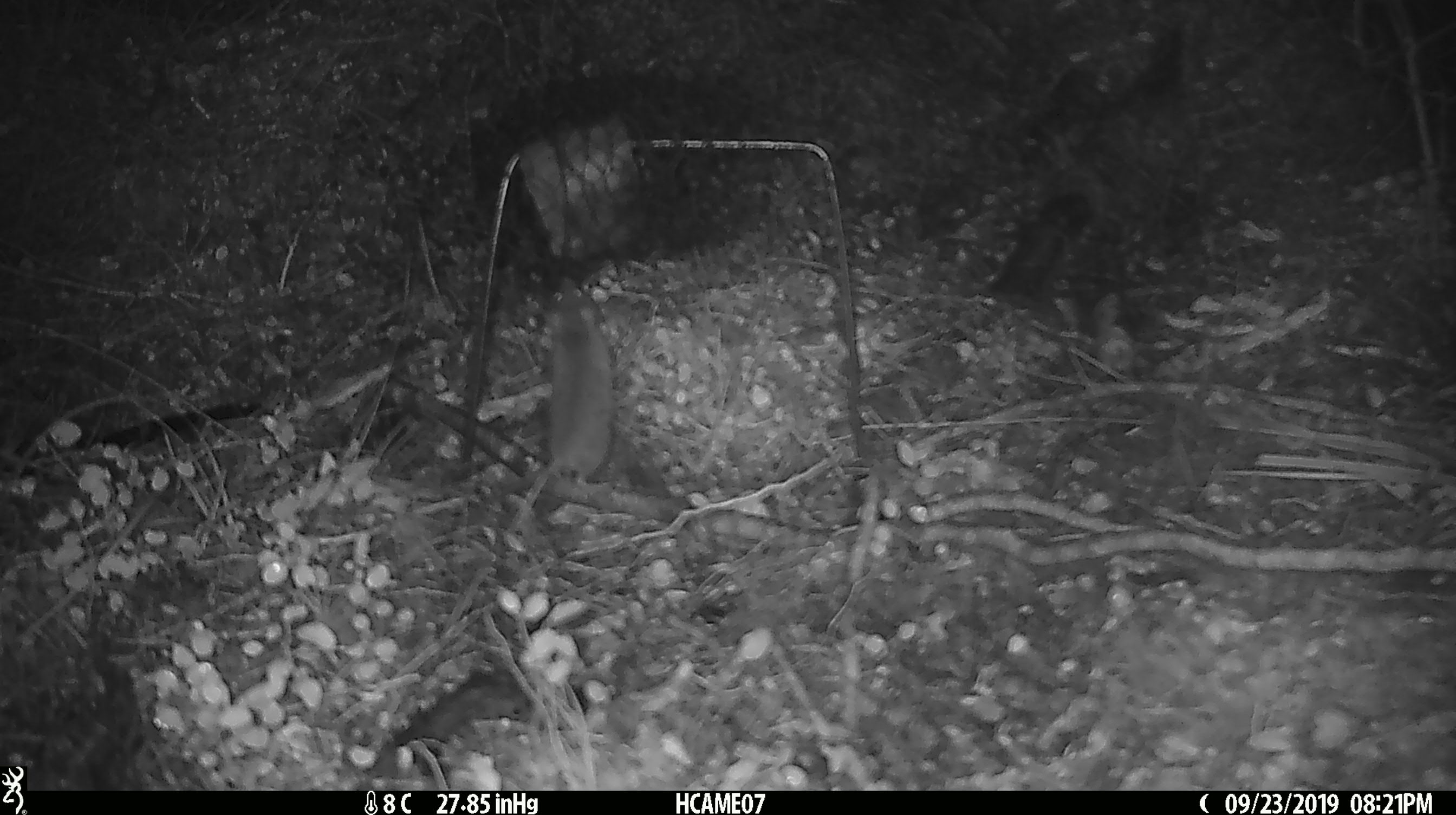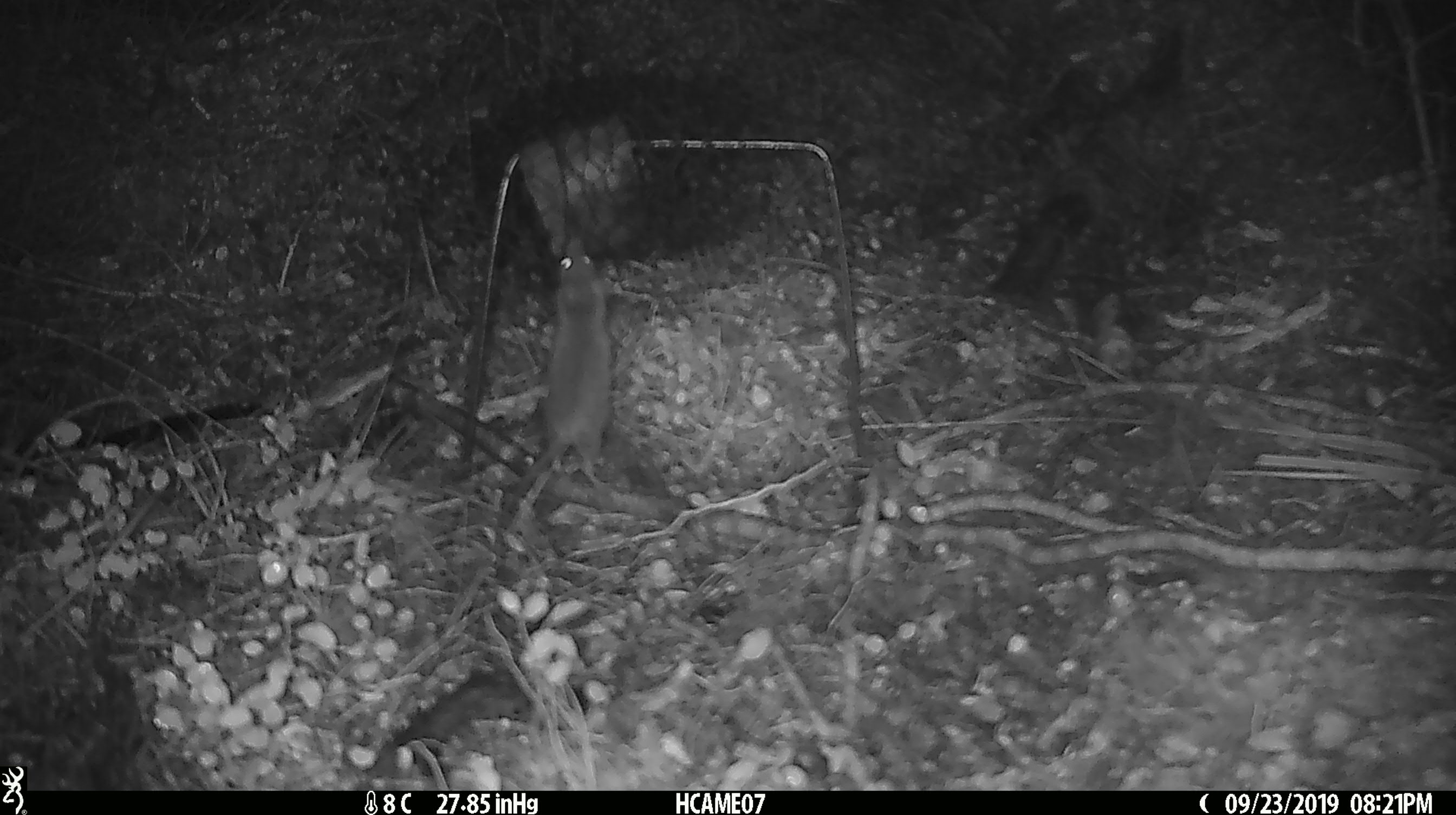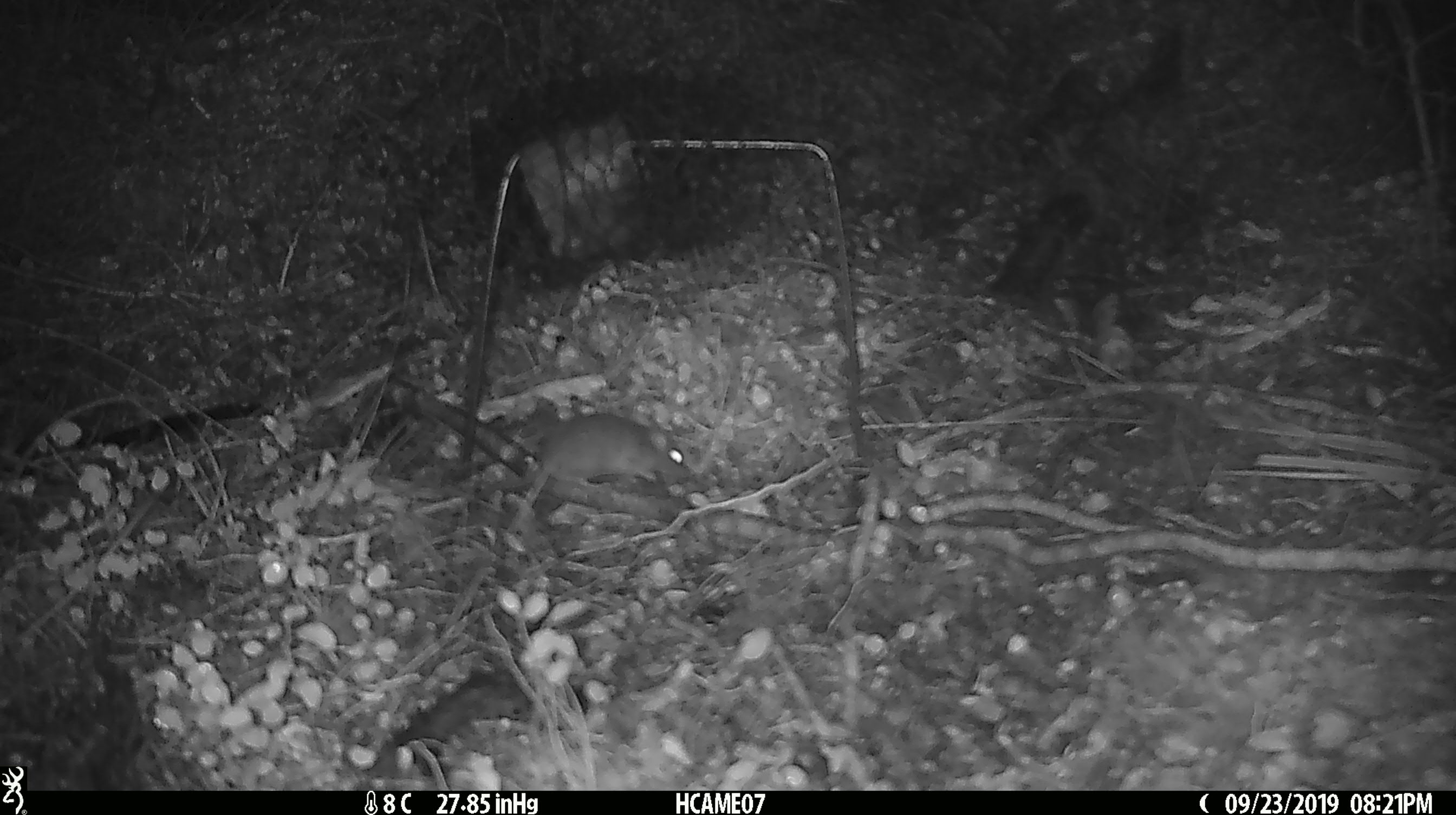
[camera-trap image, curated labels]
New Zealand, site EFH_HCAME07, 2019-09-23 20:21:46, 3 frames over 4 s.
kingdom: Animalia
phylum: Chordata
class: Mammalia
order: Rodentia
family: Muridae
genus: Mus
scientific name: Mus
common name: mouse